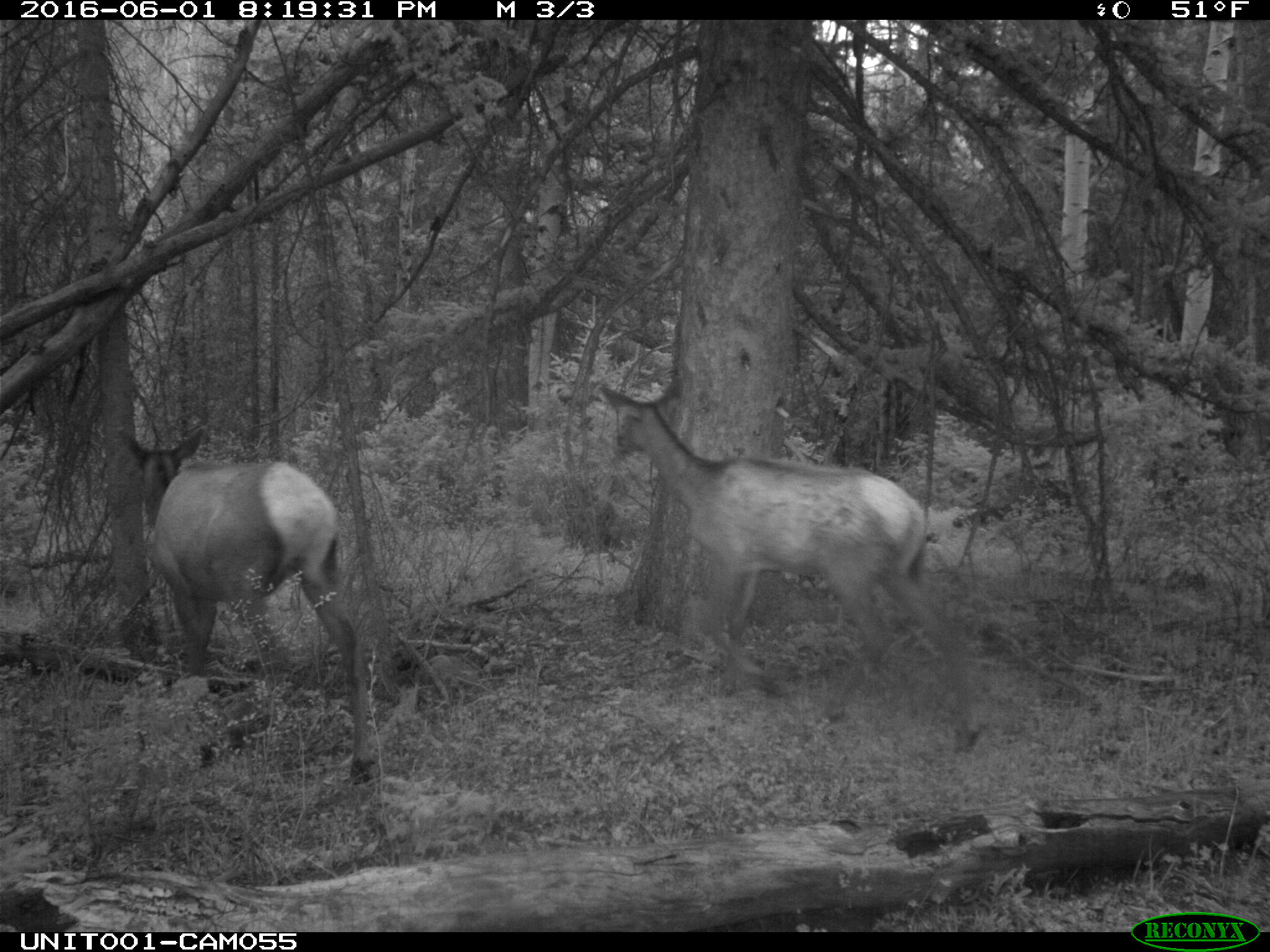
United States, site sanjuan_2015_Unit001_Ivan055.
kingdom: Animalia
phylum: Chordata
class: Mammalia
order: Artiodactyla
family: Cervidae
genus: Cervus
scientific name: Cervus elaphus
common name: red deer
Cervus elaphus (red deer).